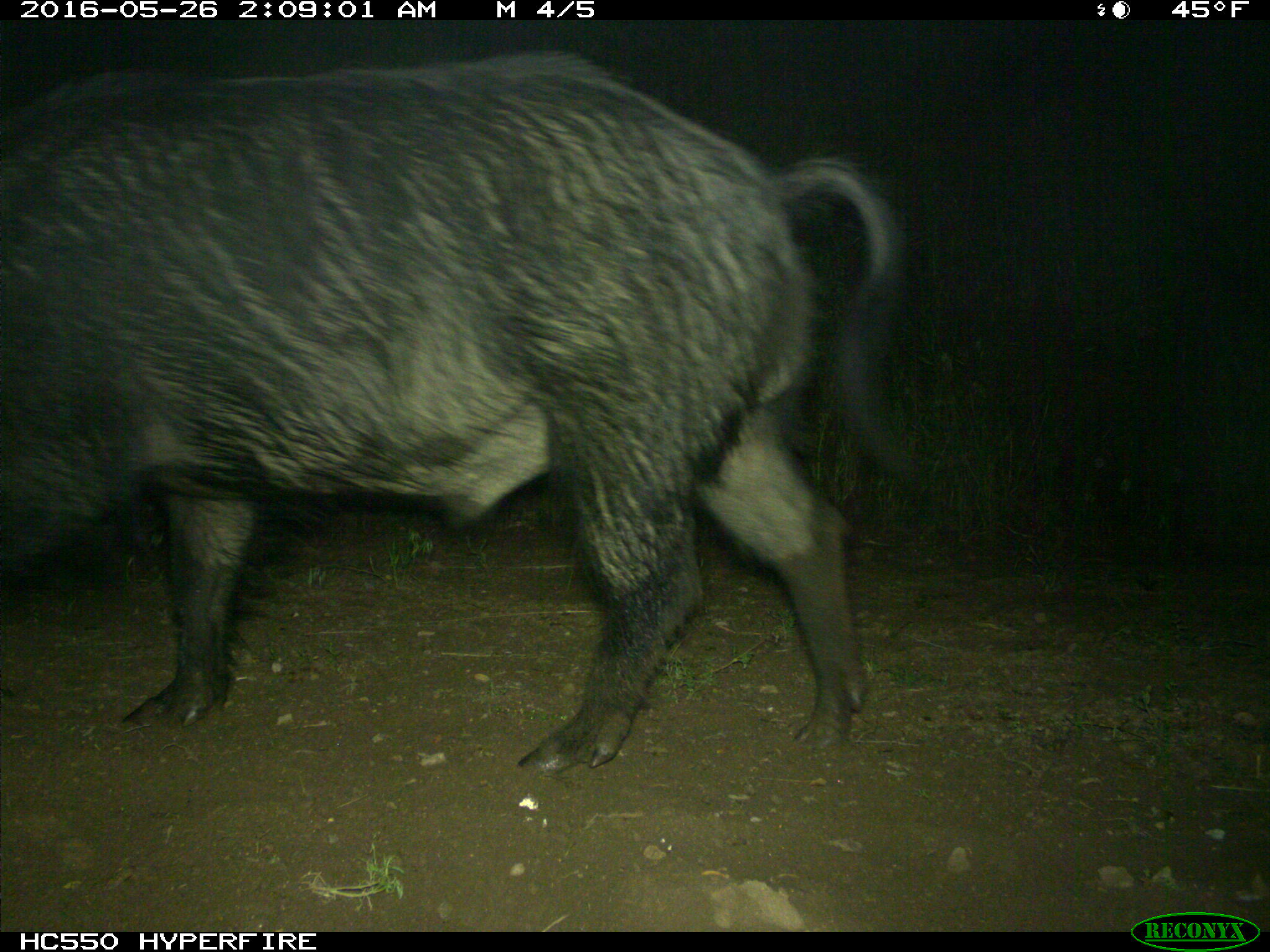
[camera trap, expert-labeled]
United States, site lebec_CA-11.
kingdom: Animalia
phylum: Chordata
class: Mammalia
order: Artiodactyla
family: Suidae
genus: Sus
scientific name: Sus scrofa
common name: wild boar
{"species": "Sus scrofa (wild boar)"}